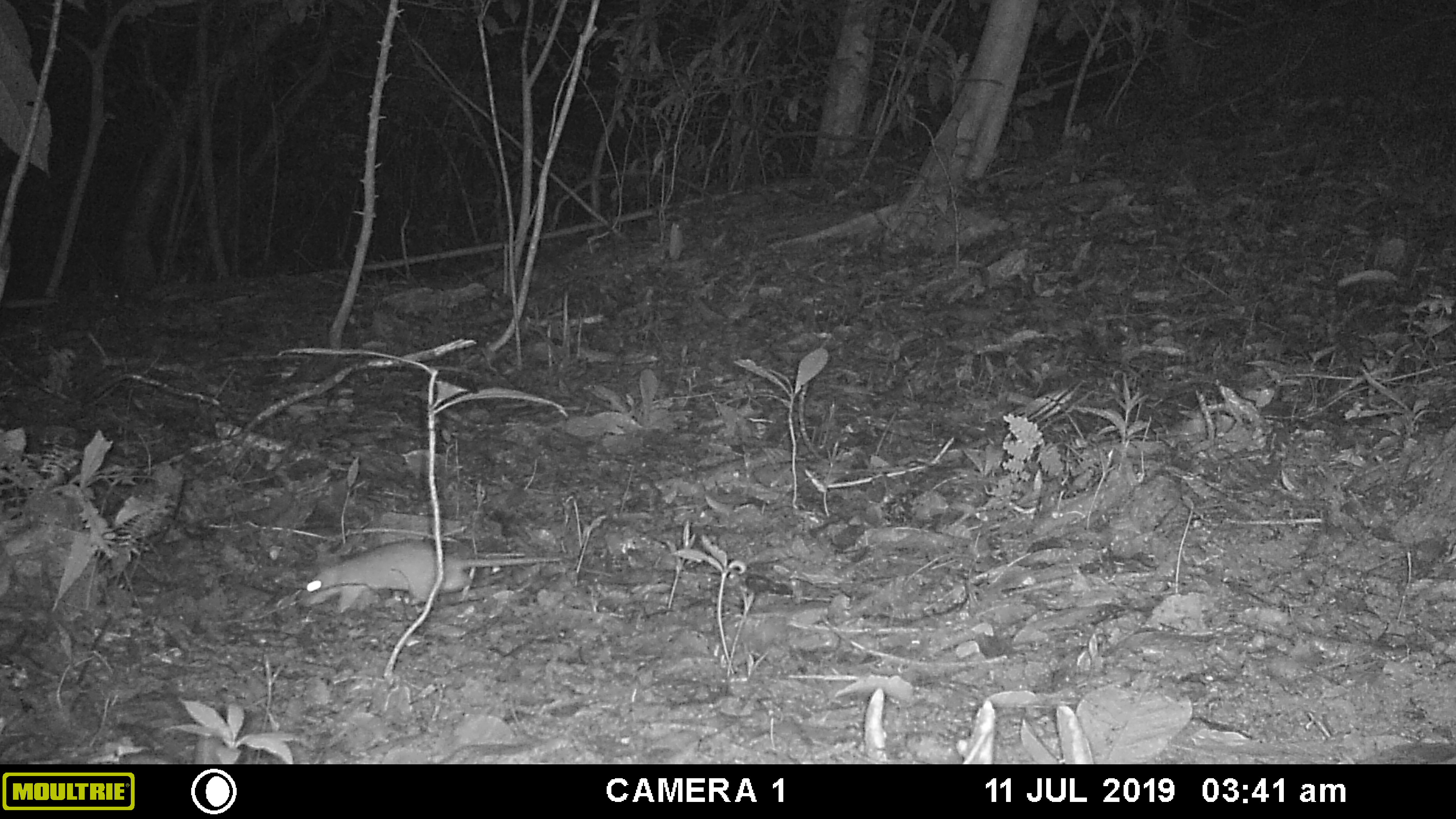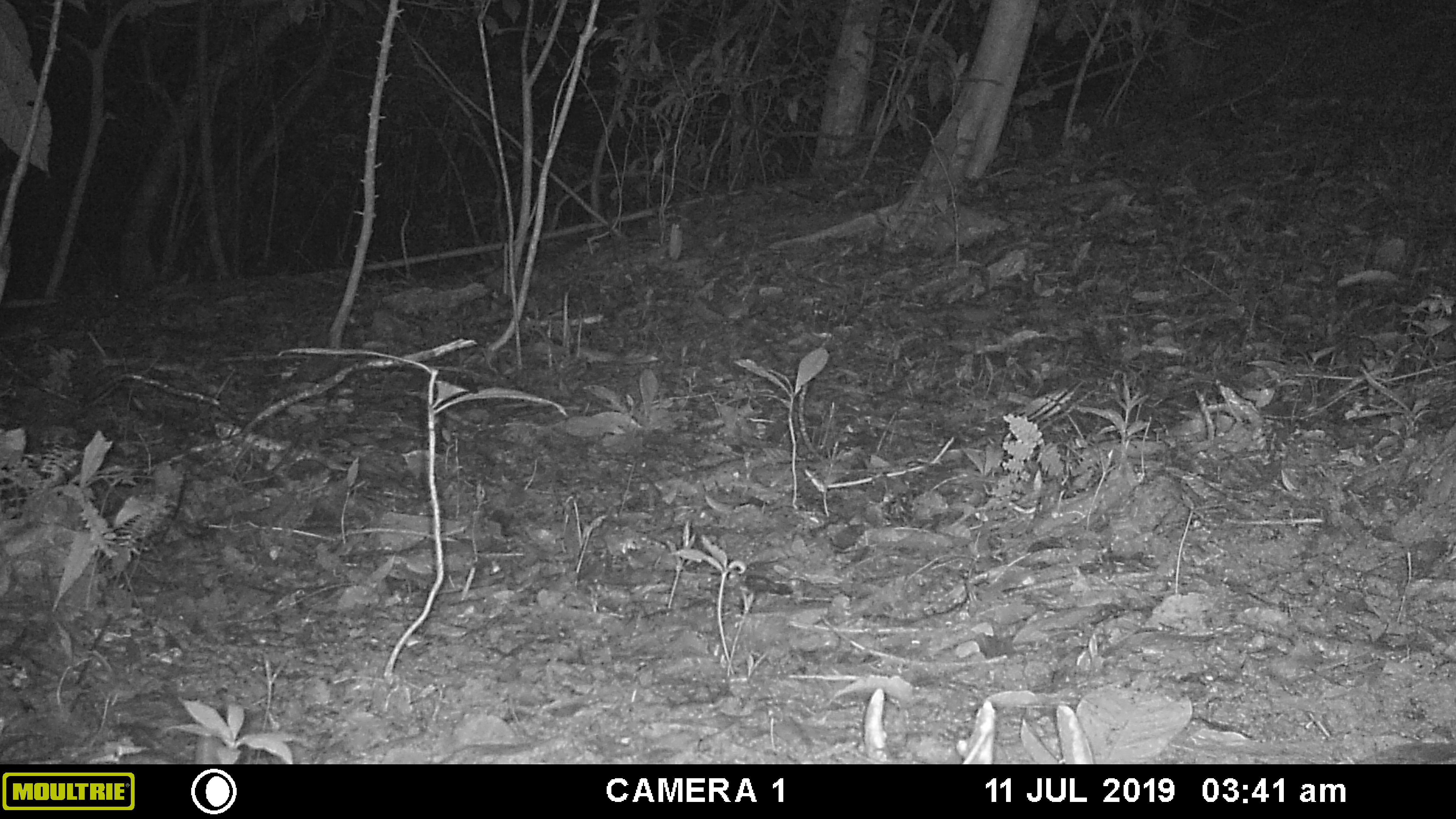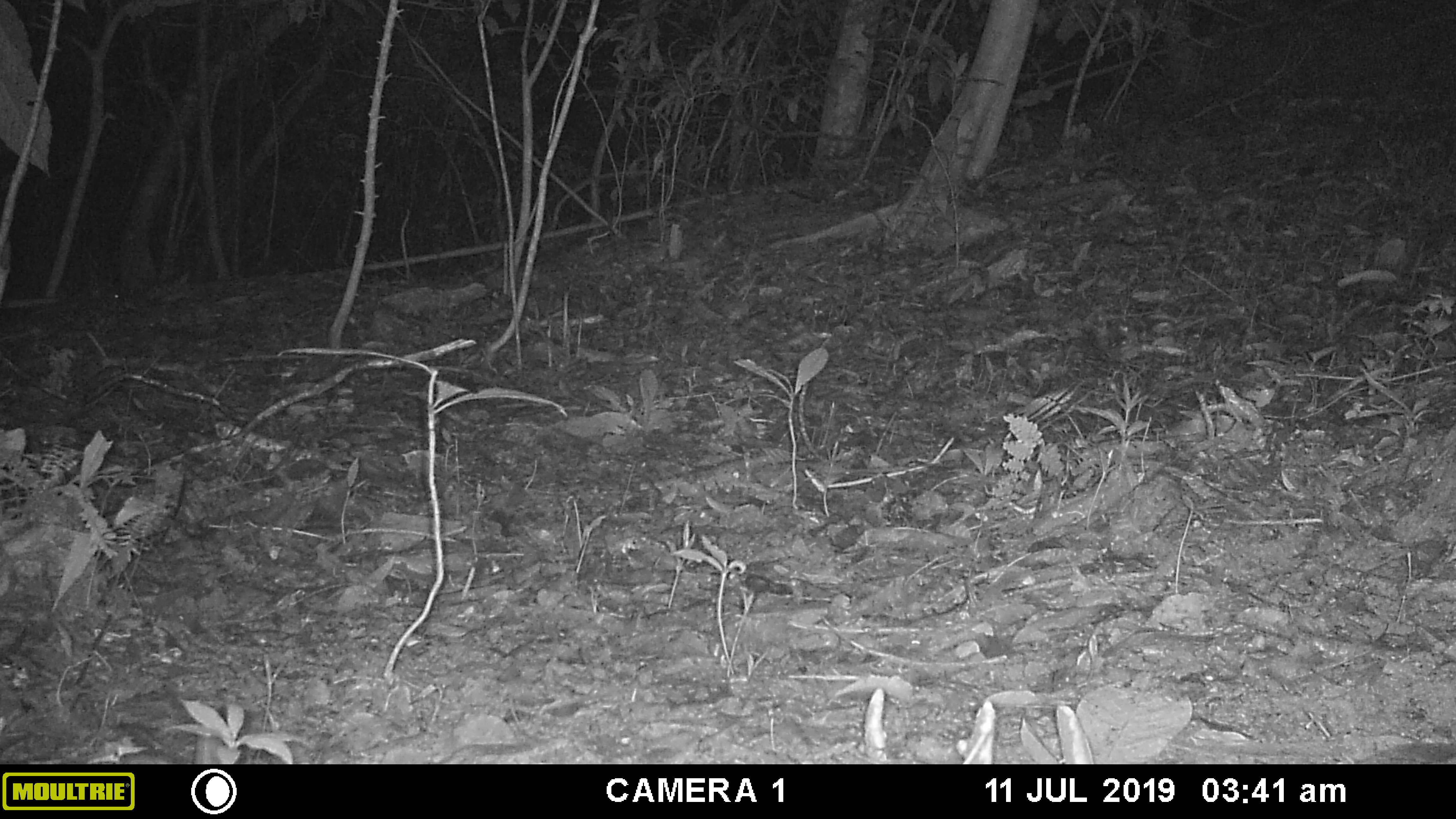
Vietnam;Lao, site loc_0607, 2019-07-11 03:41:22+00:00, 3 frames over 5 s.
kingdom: Animalia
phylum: Chordata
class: Mammalia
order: Rodentia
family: Muridae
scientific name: Muridae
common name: old-world mice and rats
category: unidentified murid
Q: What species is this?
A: Unidentified murid (old-world mice and rats) (Muridae).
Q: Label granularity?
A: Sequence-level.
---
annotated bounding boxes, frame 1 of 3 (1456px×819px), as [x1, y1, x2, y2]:
unidentified murid: [294, 539, 567, 614]